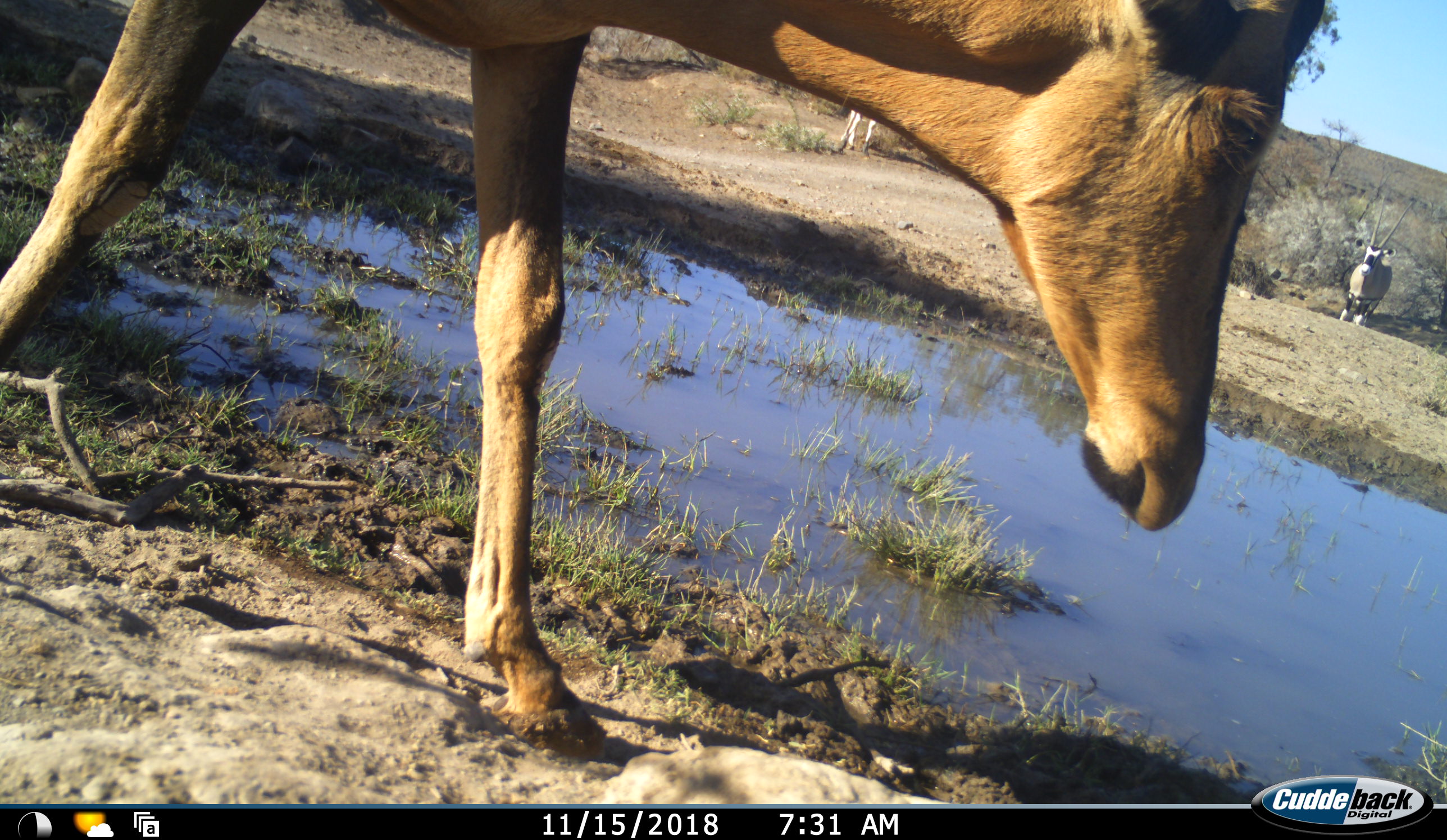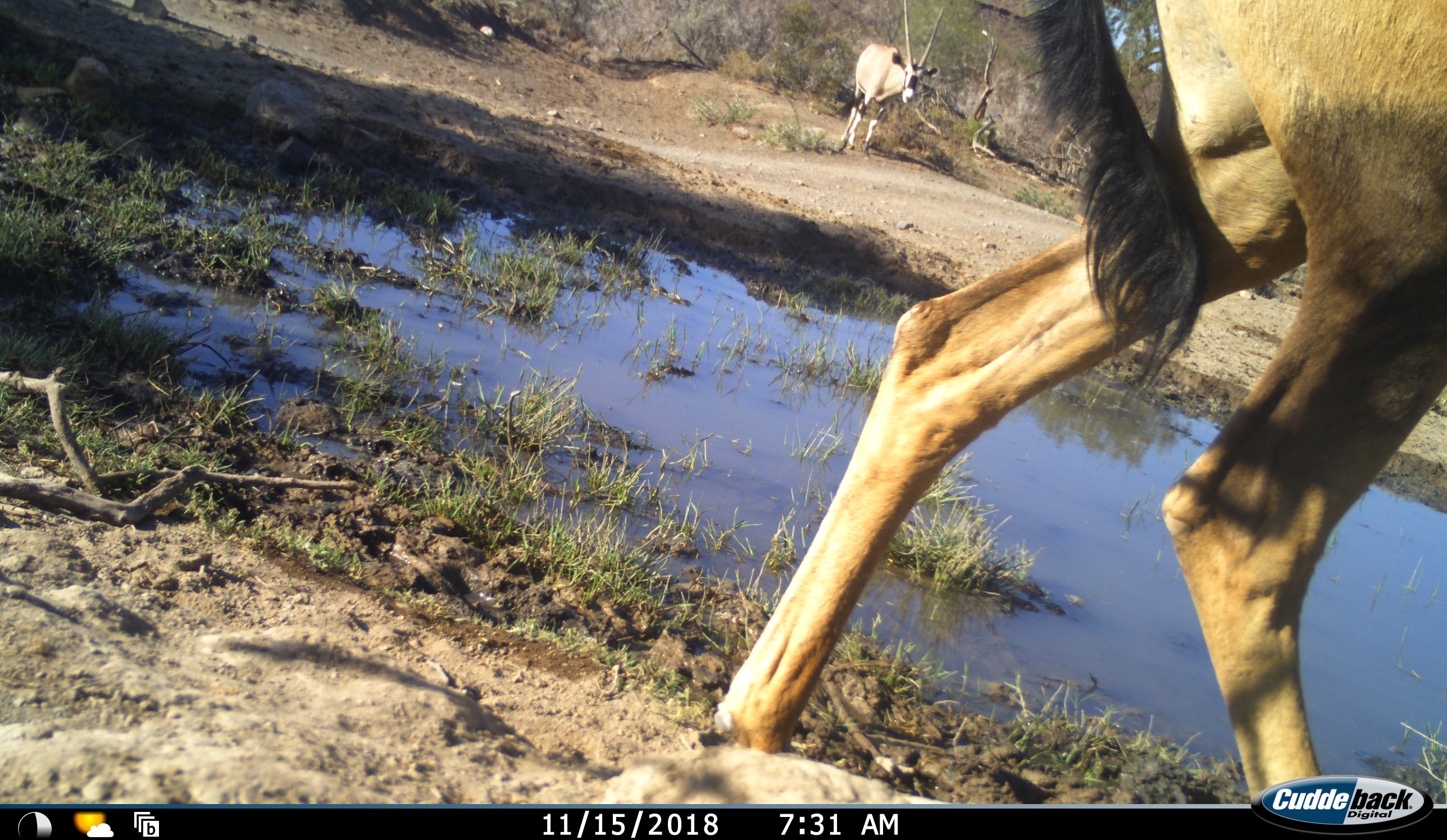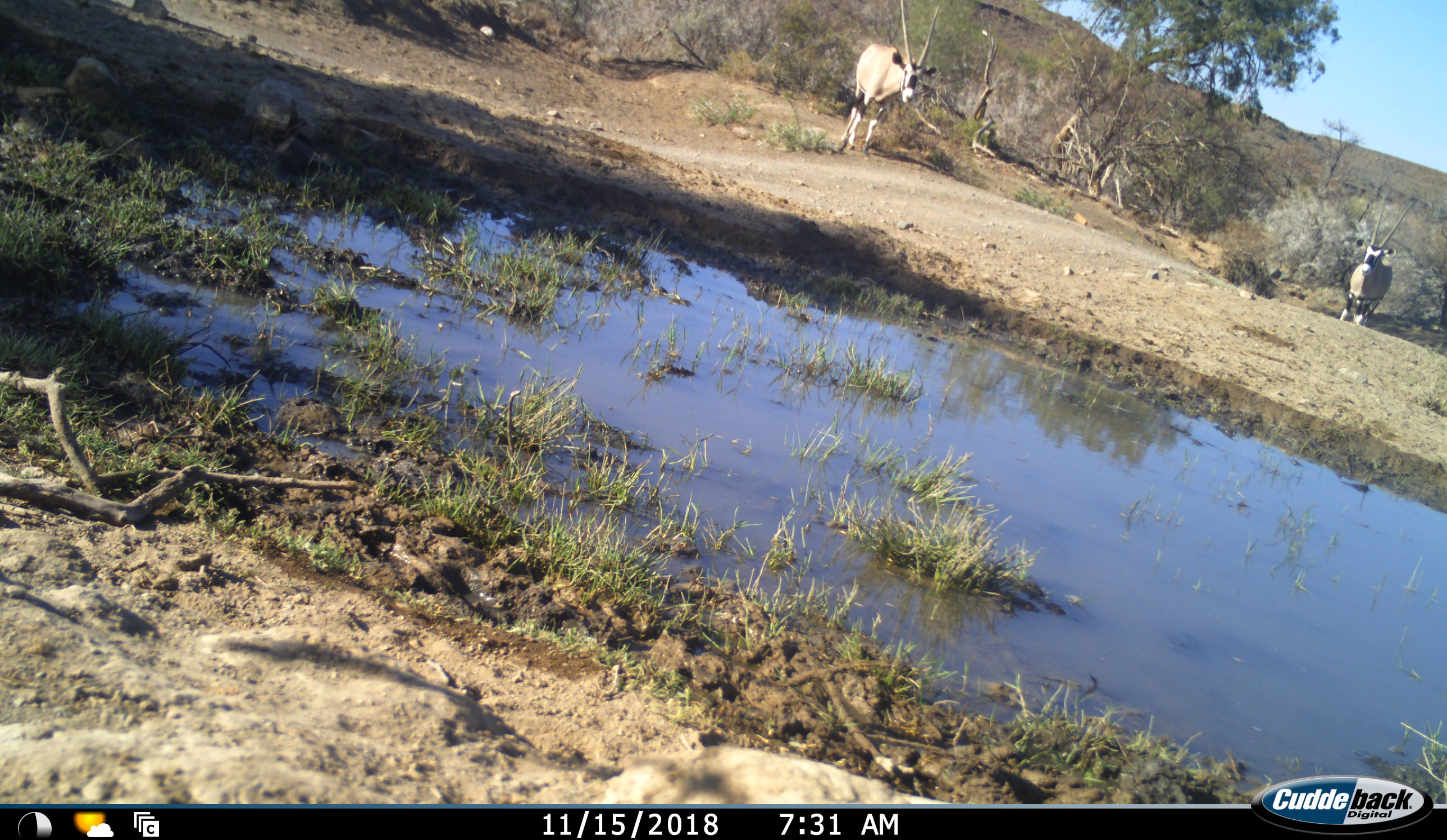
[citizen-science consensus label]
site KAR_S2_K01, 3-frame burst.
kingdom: Animalia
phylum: Chordata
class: Mammalia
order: Artiodactyla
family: Bovidae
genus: Oryx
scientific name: Oryx gazella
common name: gemsbok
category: oryx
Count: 2.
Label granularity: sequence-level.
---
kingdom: Animalia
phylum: Chordata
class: Mammalia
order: Artiodactyla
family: Bovidae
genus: Alcelaphus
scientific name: Alcelaphus buselaphus caama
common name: red hartebeest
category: hartebeestred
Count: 1.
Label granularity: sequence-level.